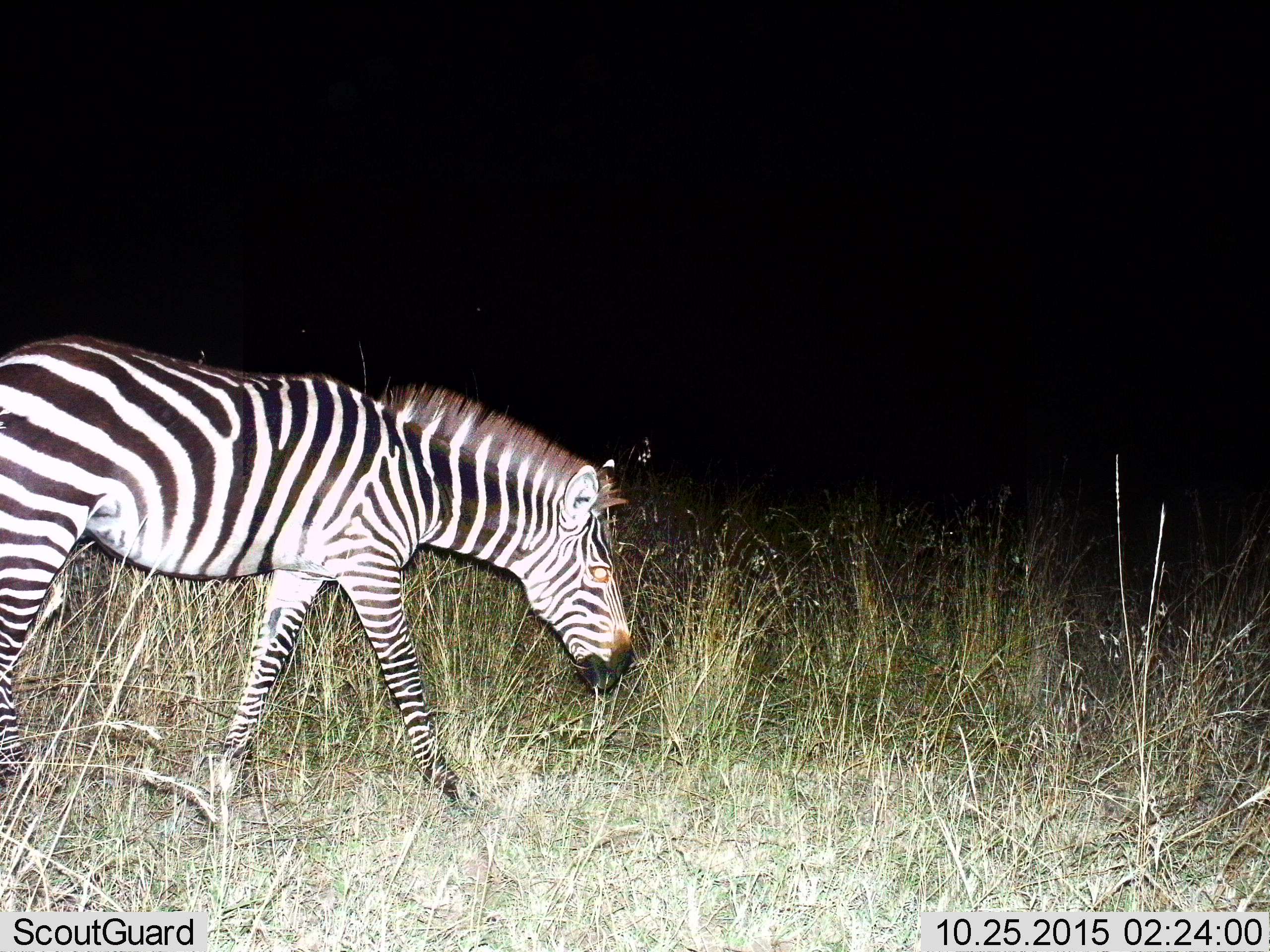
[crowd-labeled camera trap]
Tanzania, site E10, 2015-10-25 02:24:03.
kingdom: Animalia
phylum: Chordata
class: Mammalia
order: Perissodactyla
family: Equidae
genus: Equus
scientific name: Equus quagga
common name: plains zebra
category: zebra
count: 1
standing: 40%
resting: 0%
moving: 60%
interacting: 0%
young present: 5%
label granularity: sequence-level